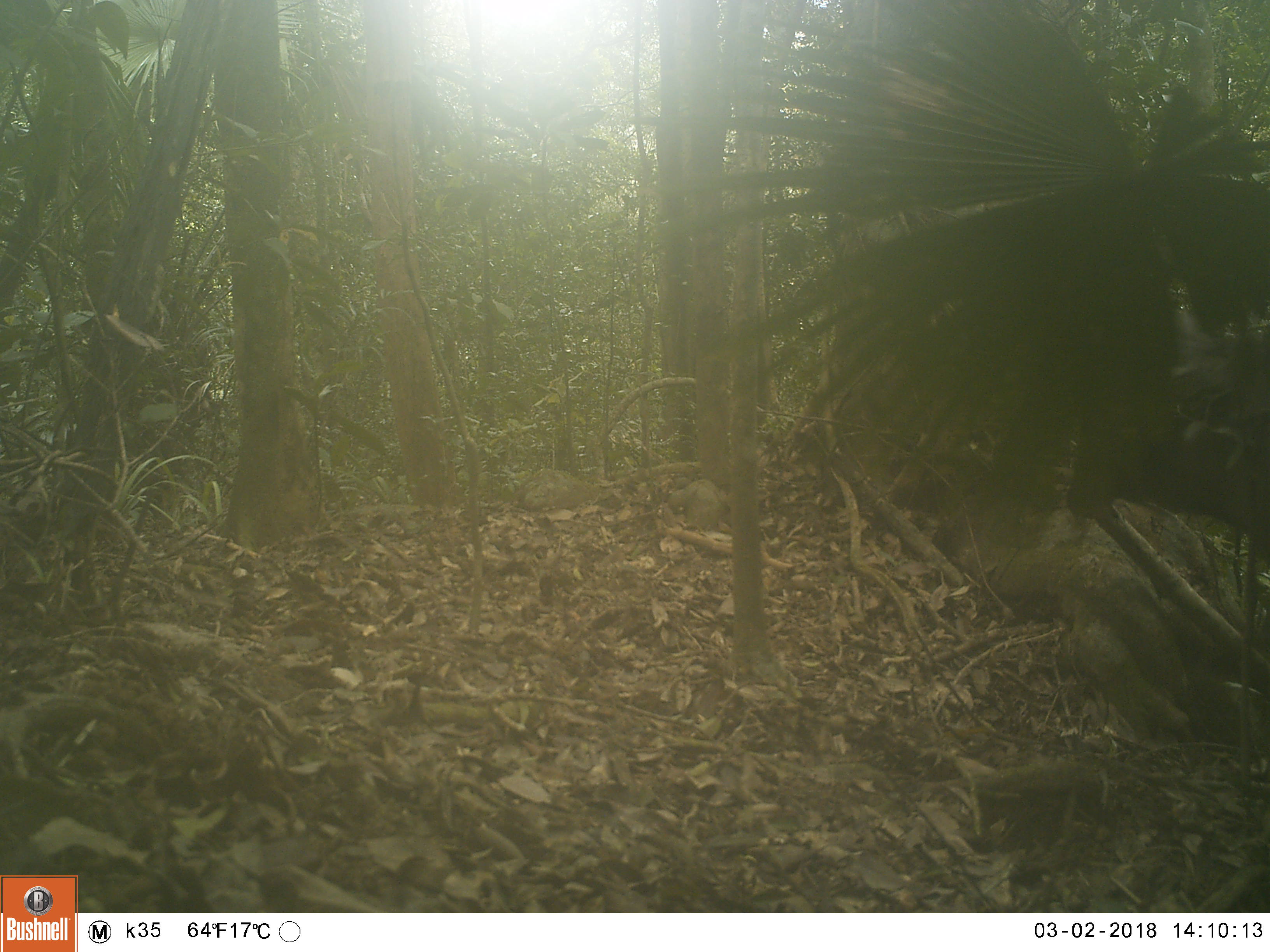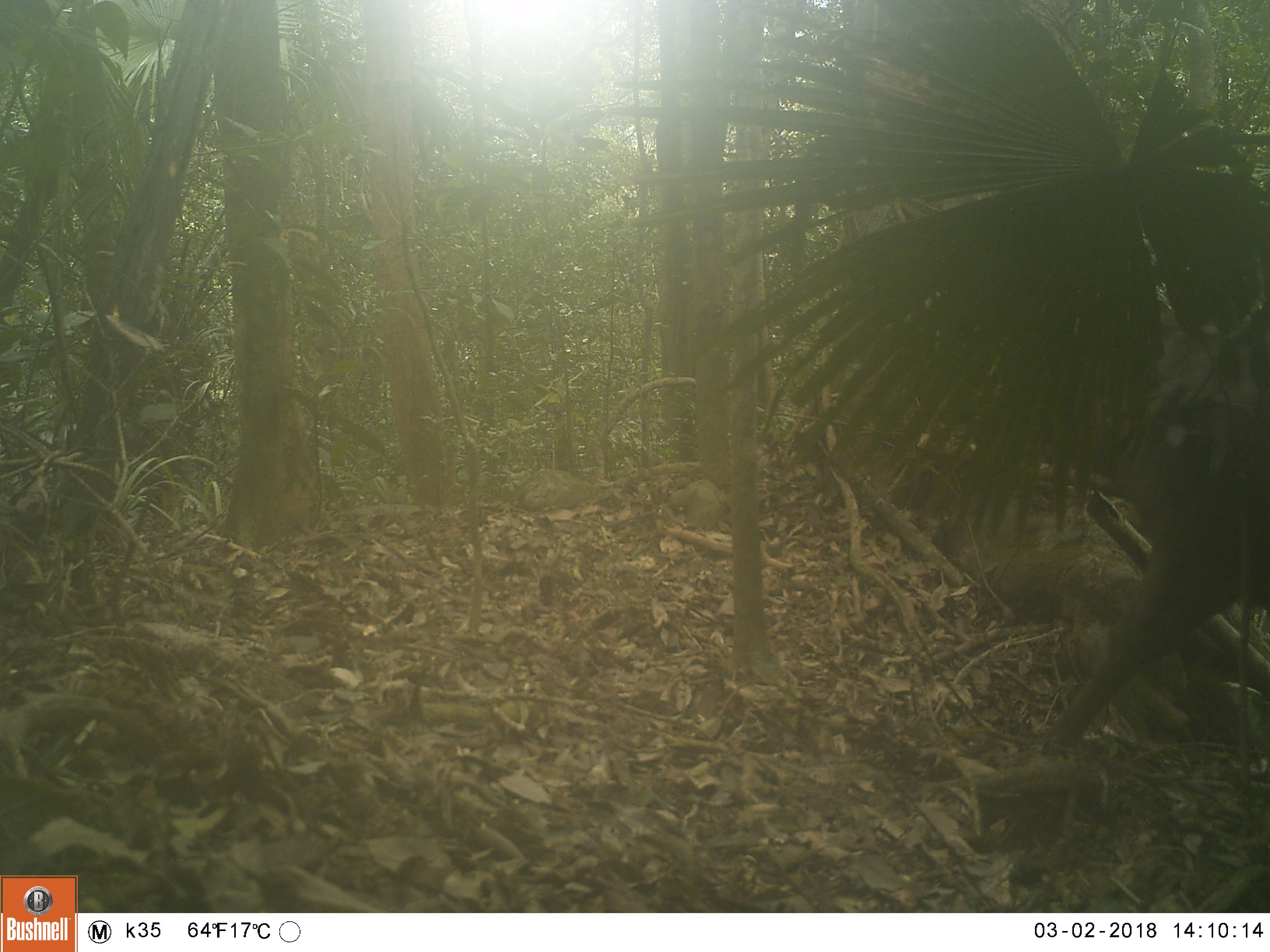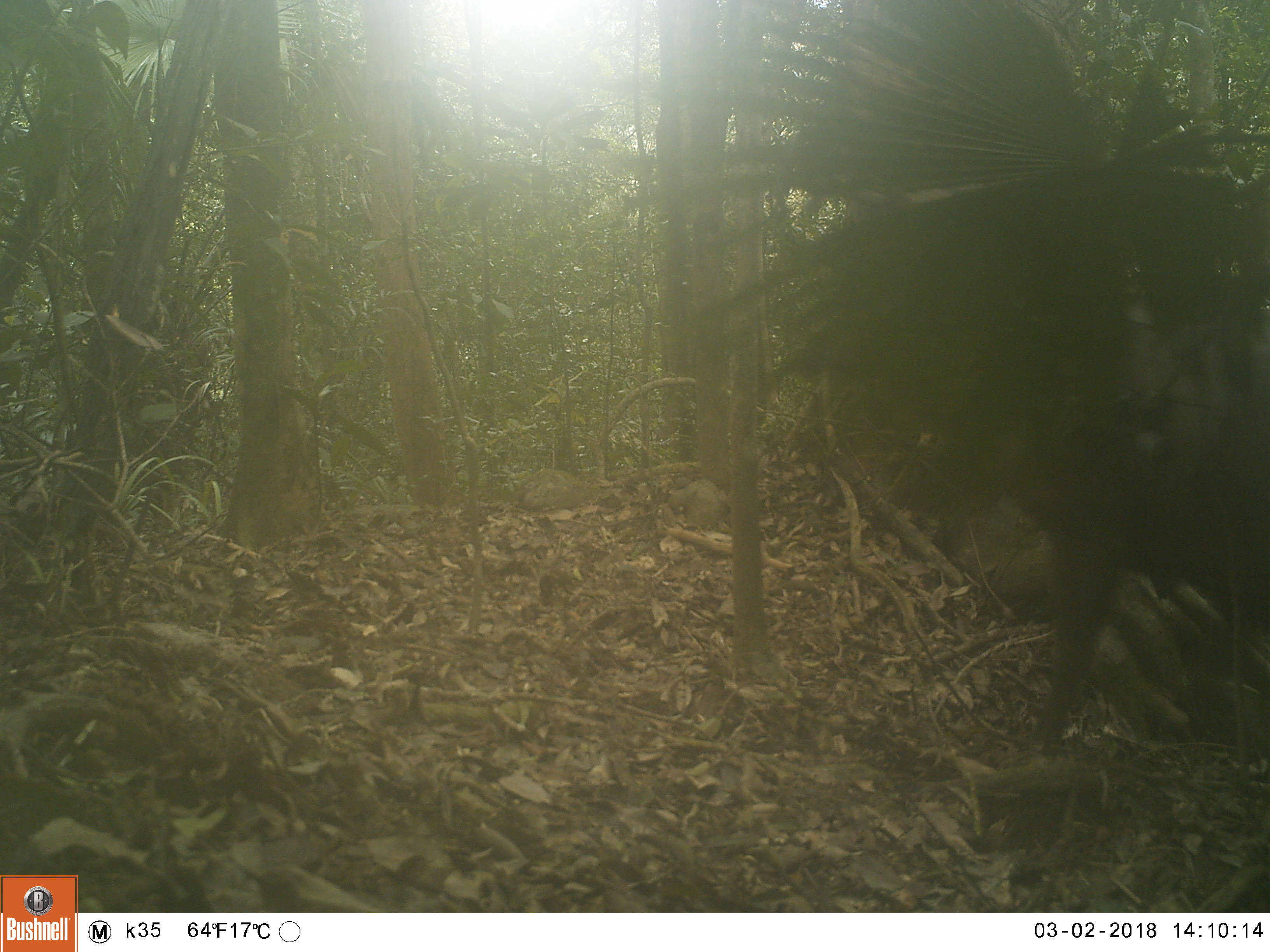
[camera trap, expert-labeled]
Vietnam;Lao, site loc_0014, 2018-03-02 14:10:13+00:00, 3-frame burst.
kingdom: Animalia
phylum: Chordata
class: Mammalia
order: Artiodactyla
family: Cervidae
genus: Rusa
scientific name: Rusa unicolor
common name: sambar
Sambar (Rusa unicolor). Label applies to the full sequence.